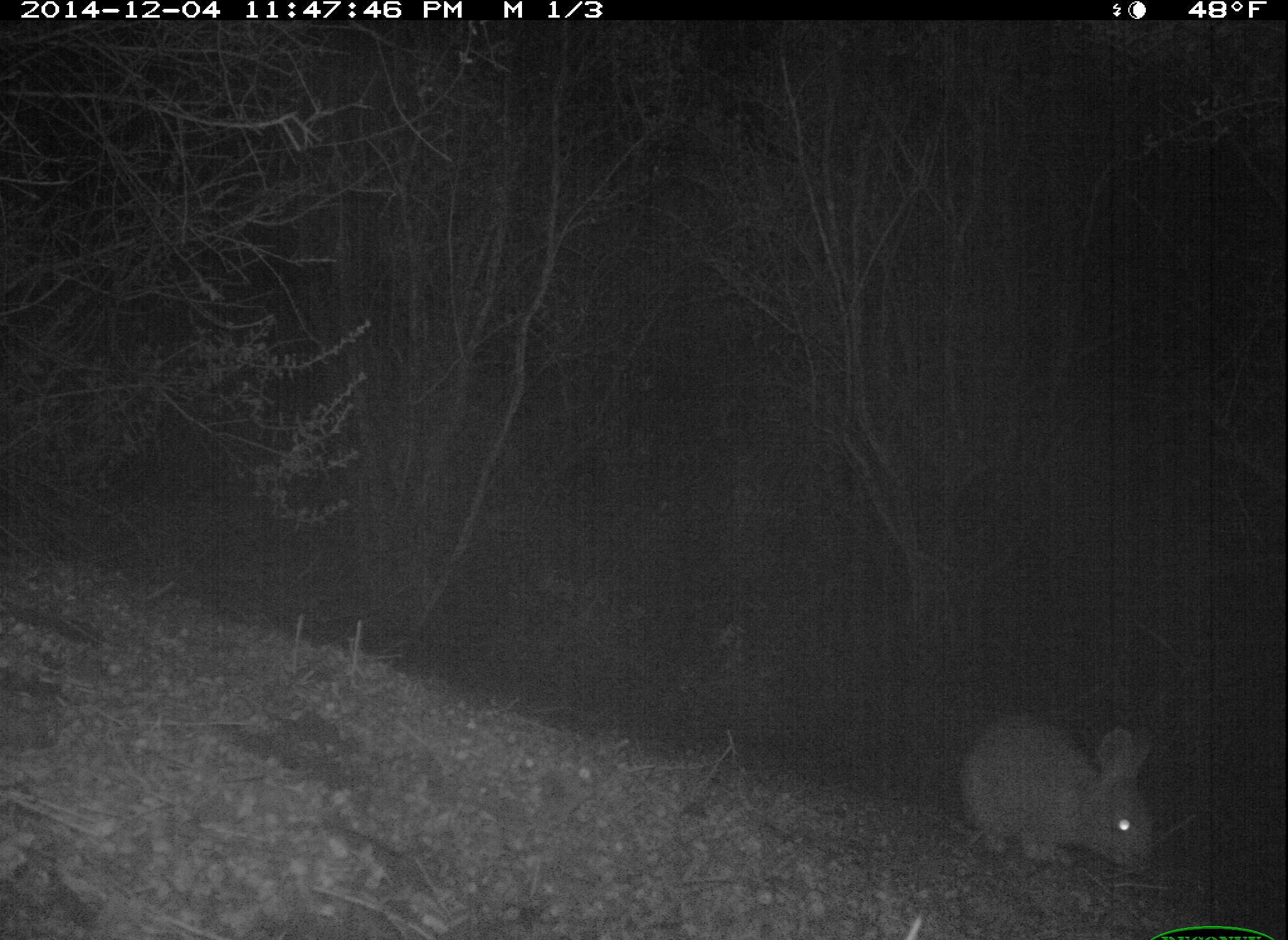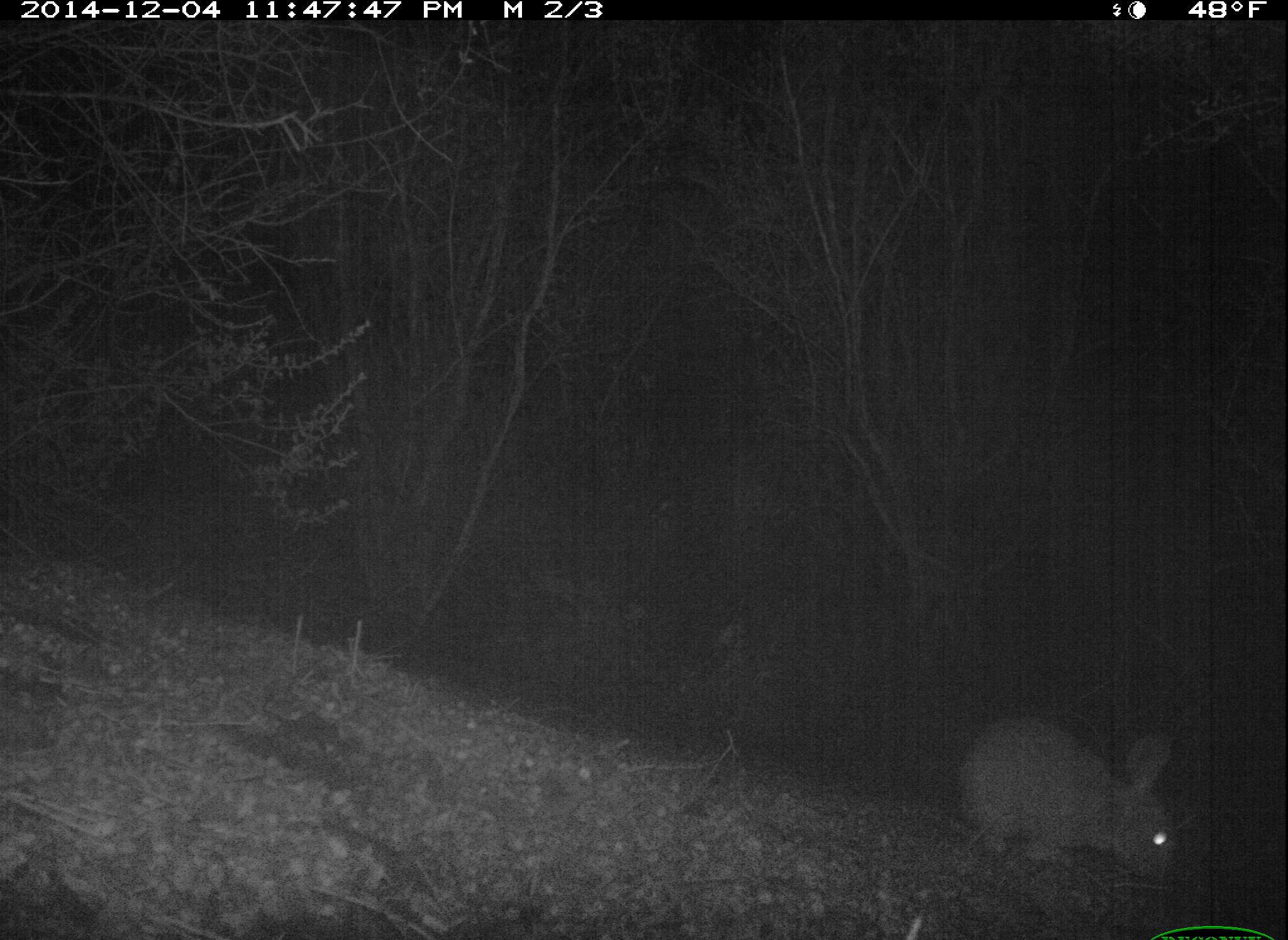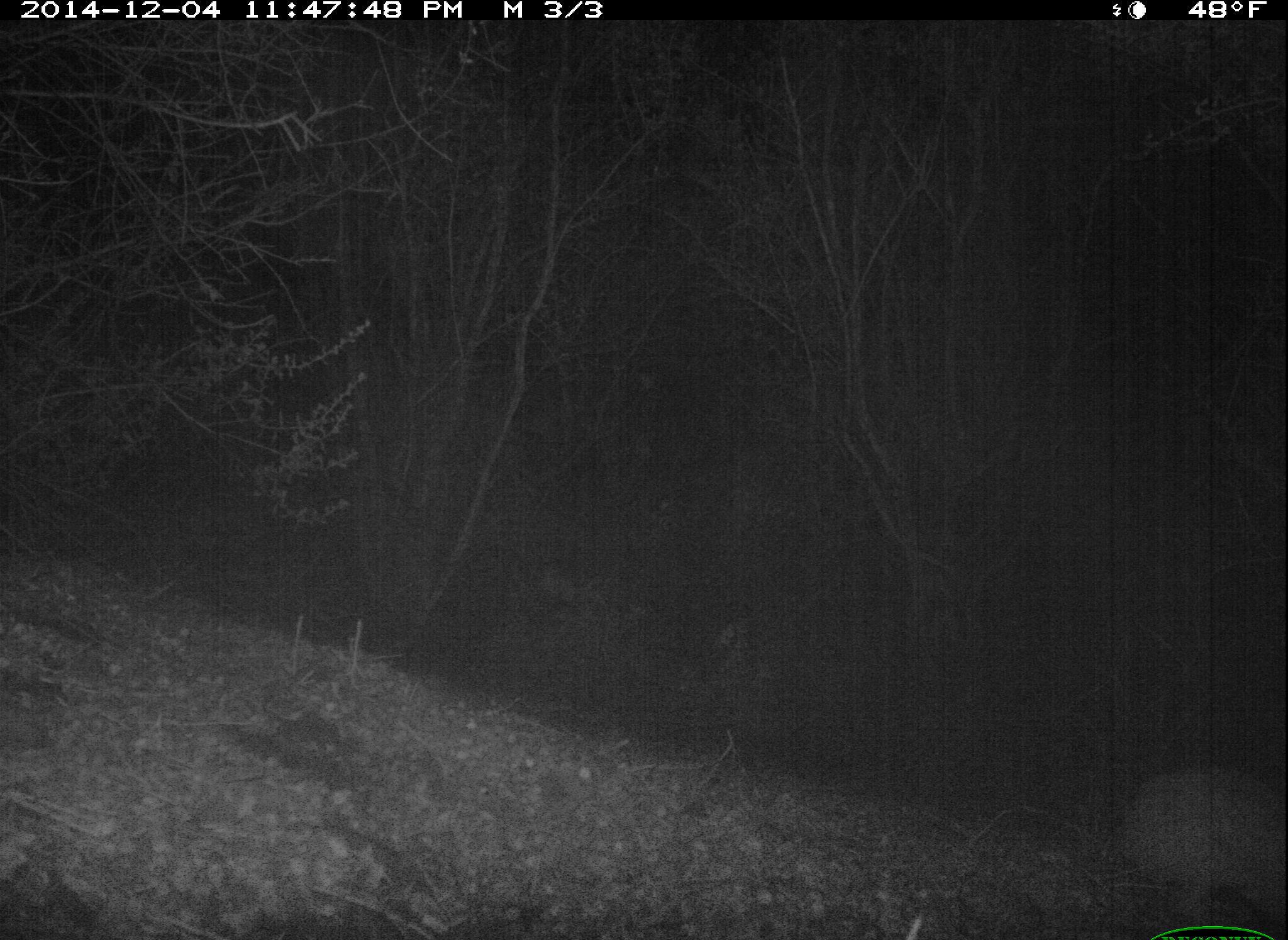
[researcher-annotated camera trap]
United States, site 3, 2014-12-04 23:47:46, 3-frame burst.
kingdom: Animalia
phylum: Chordata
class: Mammalia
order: Lagomorpha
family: Leporidae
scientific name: Leporidae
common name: rabbits and hares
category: rabbit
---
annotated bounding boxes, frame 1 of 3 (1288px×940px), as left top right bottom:
rabbit: 958 712 1155 880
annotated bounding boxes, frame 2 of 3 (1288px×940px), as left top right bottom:
rabbit: 962 715 1180 882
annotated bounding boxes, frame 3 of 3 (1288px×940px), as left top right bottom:
rabbit: 1115 764 1287 920